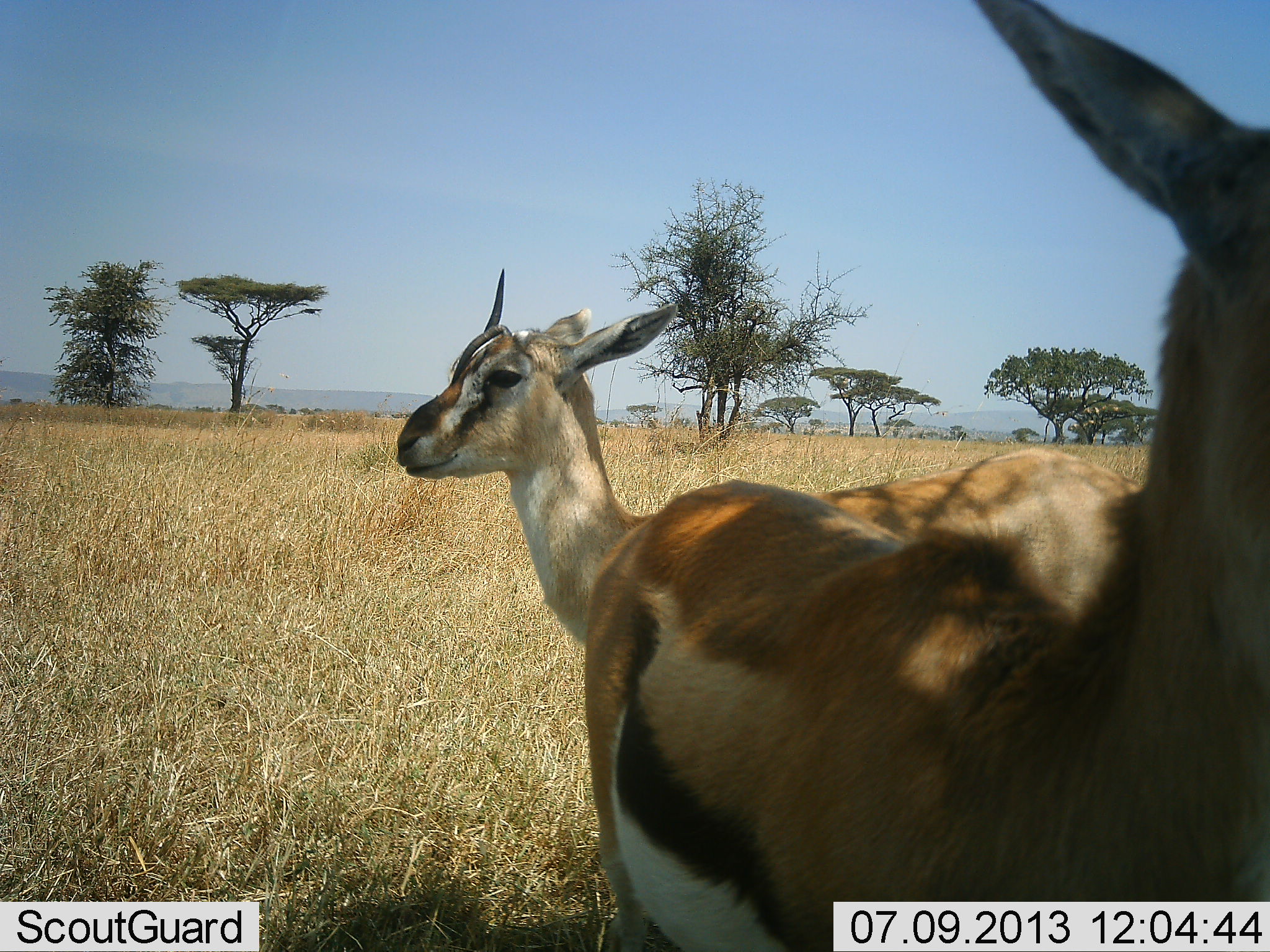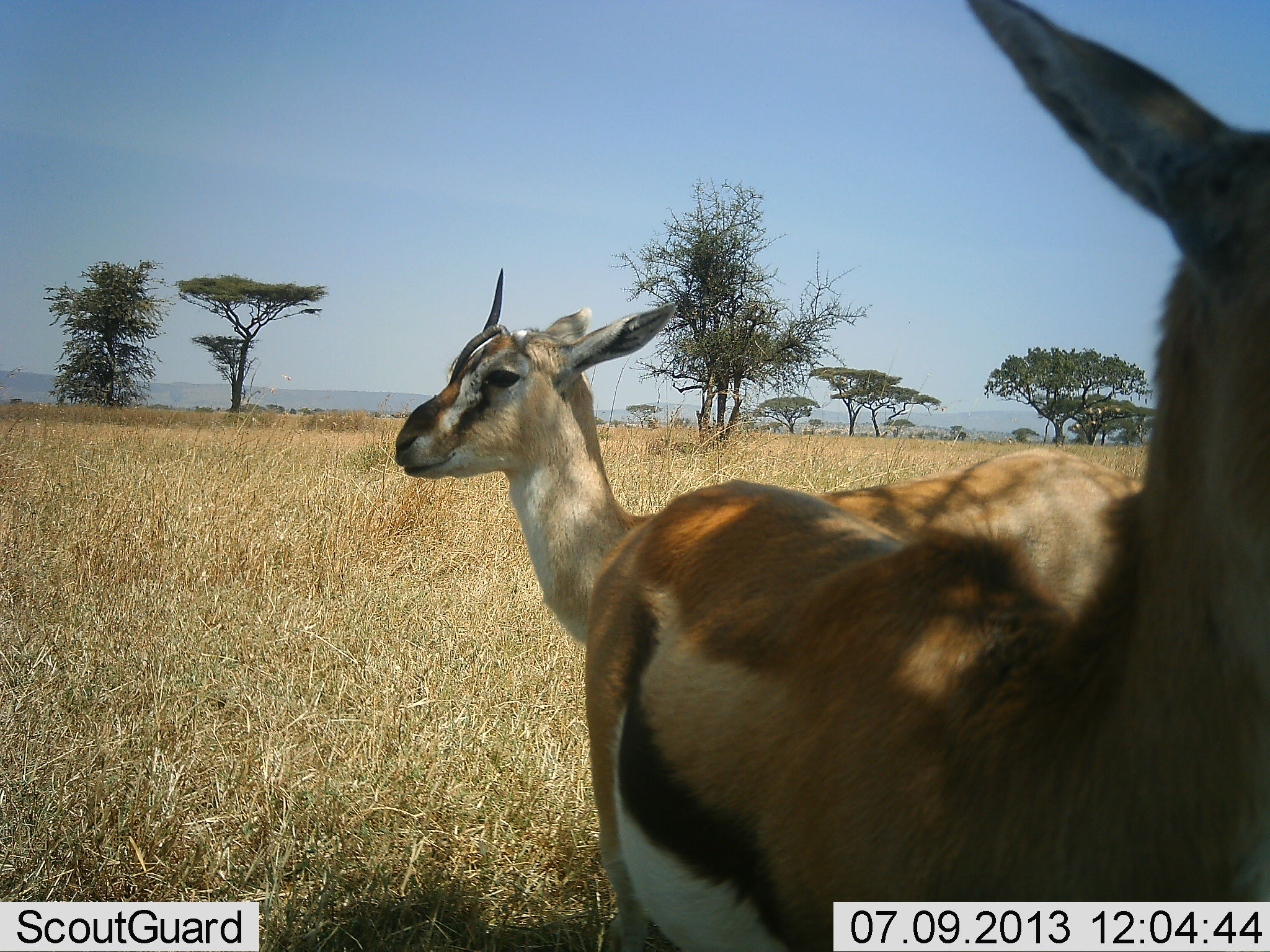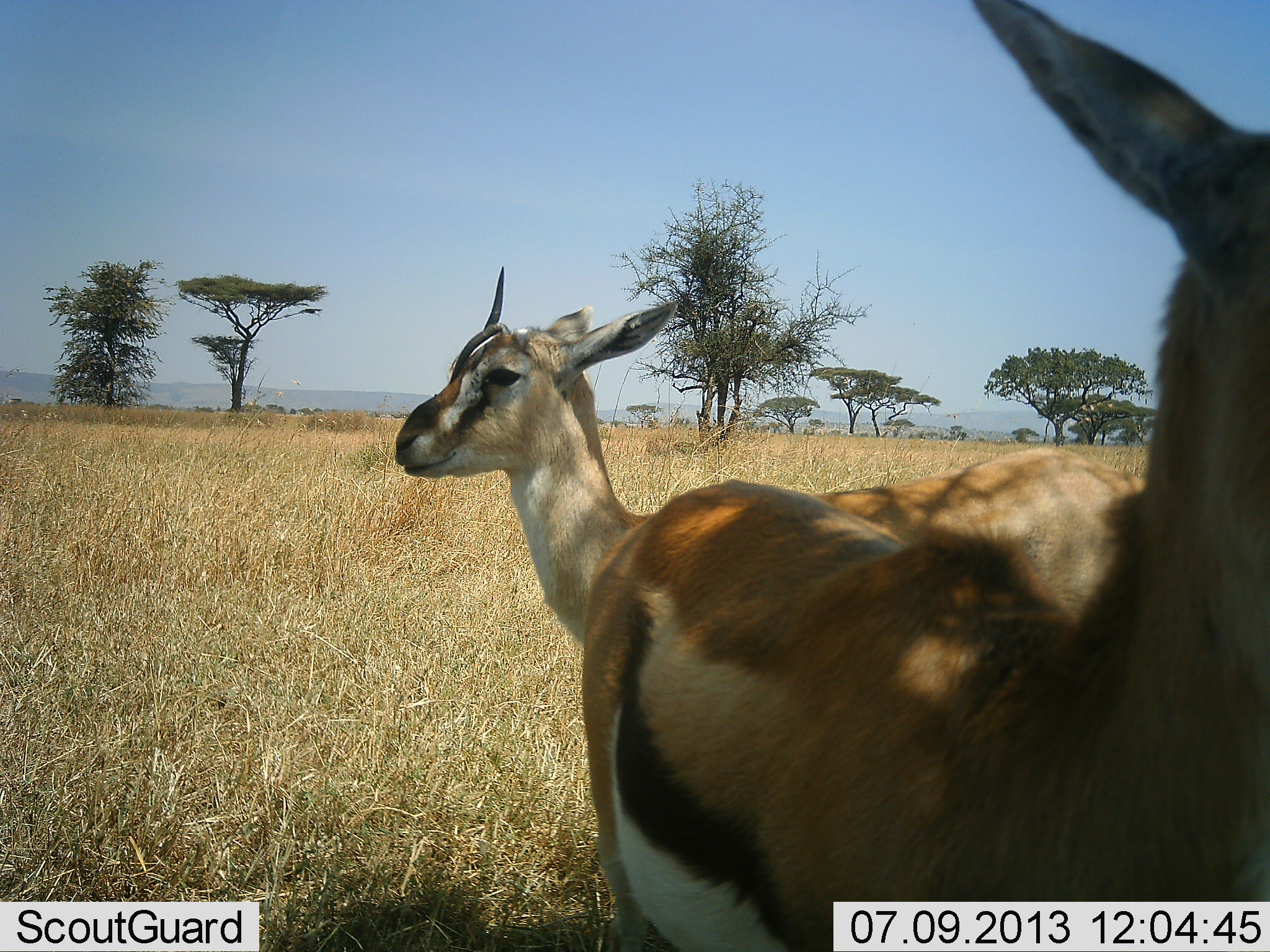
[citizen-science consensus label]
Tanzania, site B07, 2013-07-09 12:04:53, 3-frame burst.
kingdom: Animalia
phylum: Chordata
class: Mammalia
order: Artiodactyla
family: Bovidae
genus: Eudorcas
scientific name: Eudorcas thomsonii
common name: thomson's gazelle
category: gazellethomsons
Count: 2.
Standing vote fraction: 89%.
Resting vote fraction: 6%.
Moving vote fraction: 0%.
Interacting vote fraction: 6%.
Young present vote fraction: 6%.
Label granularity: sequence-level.